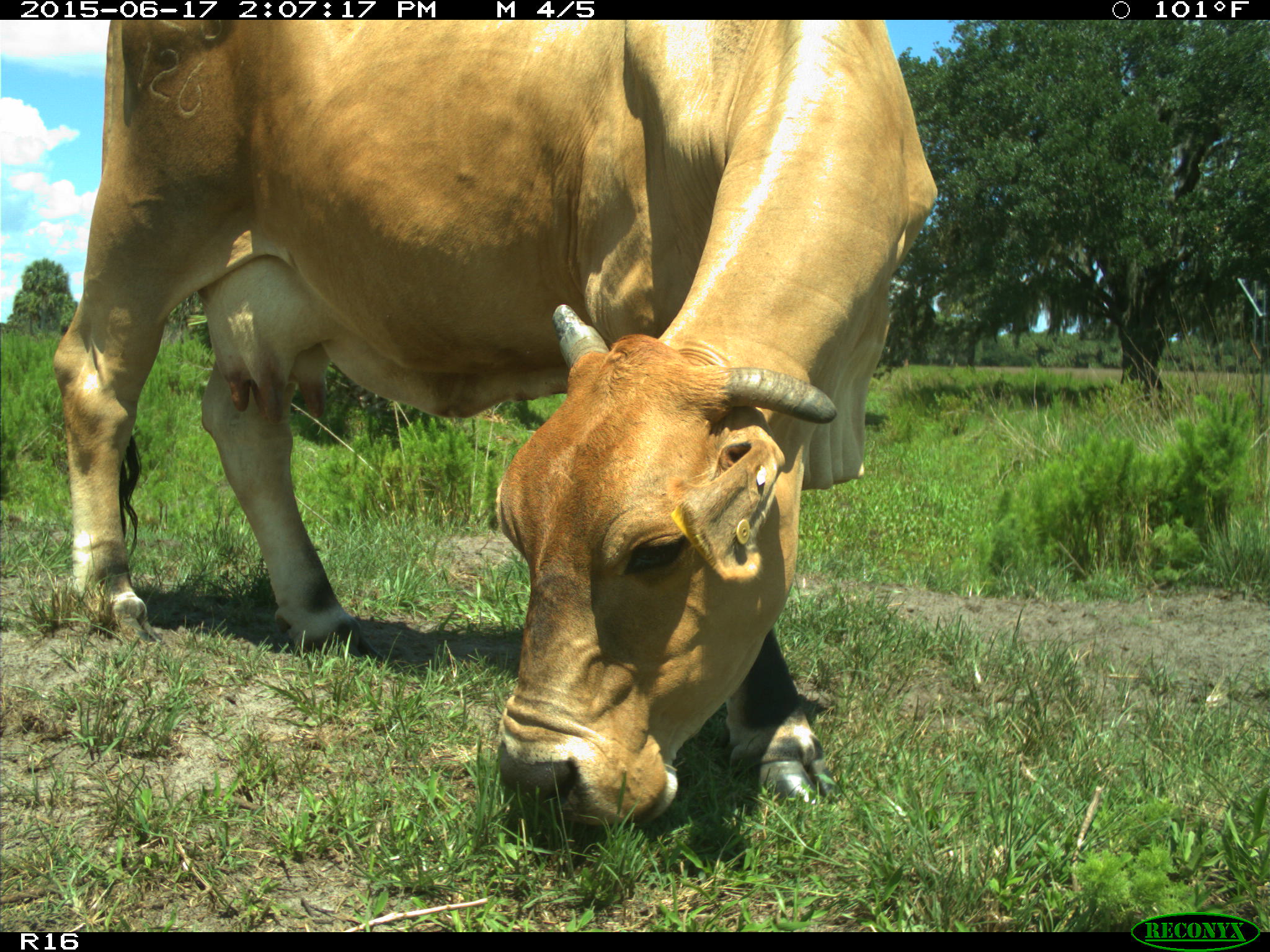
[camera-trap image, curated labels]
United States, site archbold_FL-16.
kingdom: Animalia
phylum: Chordata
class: Mammalia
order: Artiodactyla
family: Bovidae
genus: Bos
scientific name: Bos taurus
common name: domestic cow